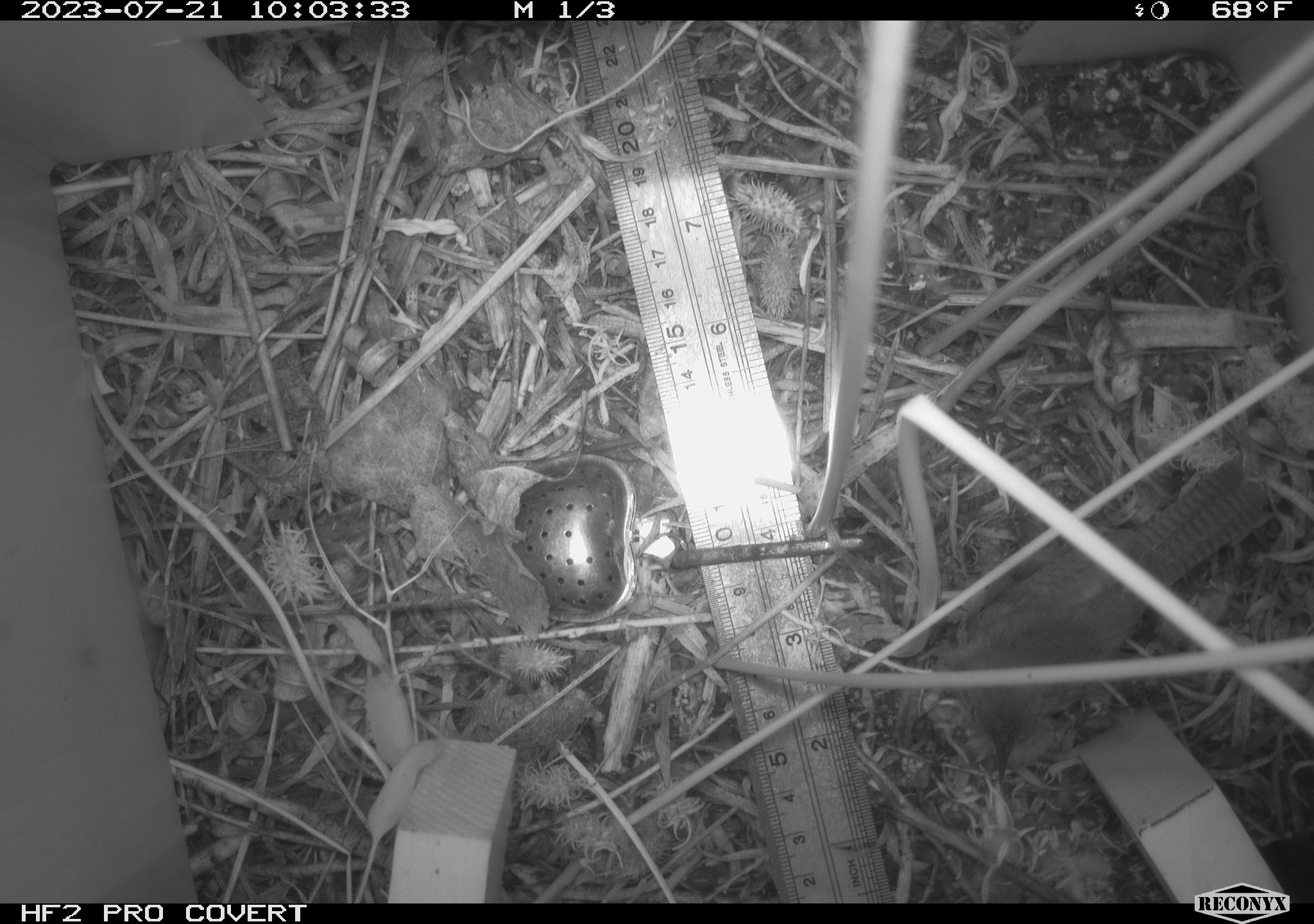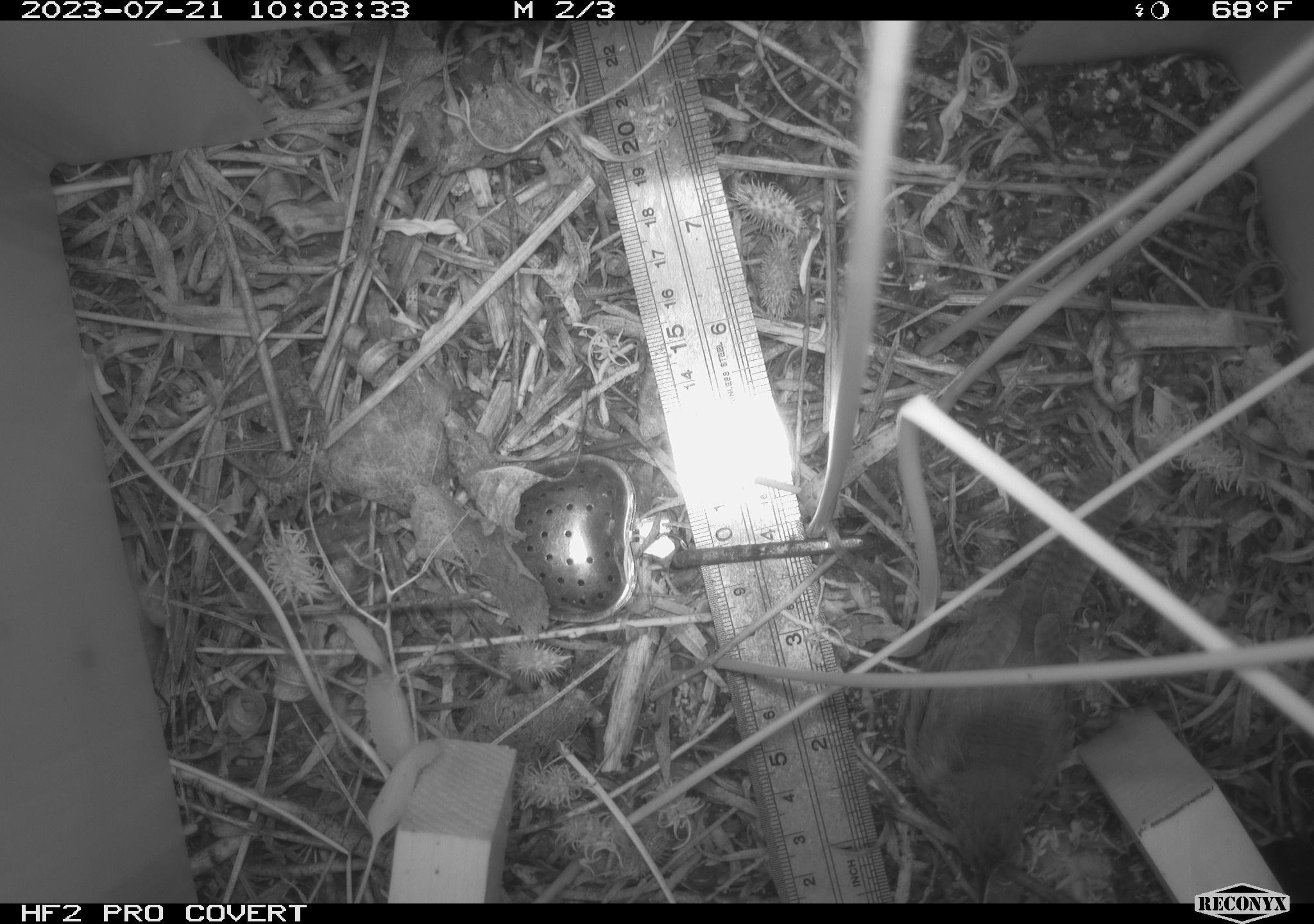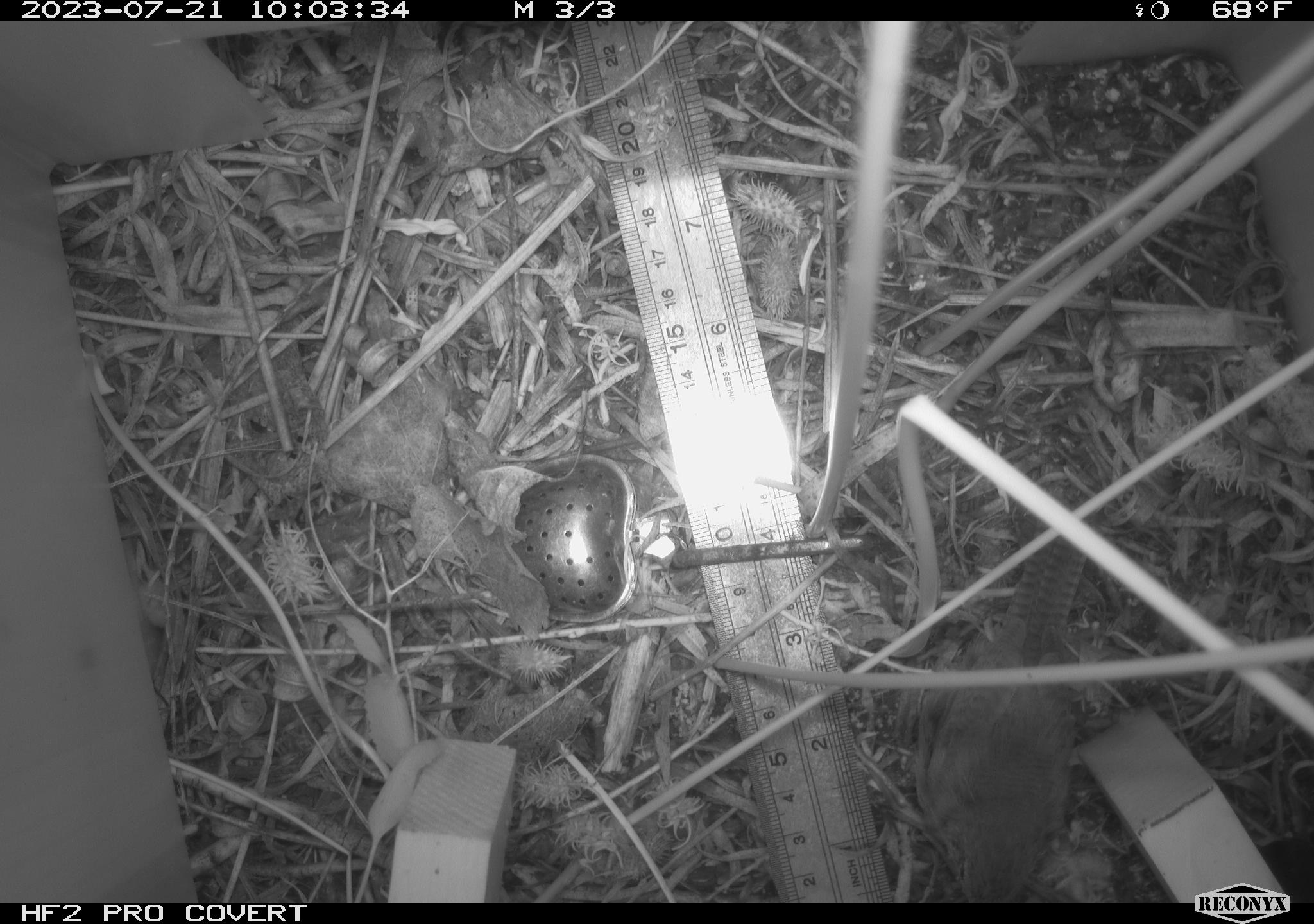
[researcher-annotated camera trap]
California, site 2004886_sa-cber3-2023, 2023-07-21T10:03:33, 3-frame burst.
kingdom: Animalia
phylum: Chordata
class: Aves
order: Passeriformes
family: Troglodytidae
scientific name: Troglodytidae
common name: wren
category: troglodytidae family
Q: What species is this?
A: Troglodytidae family (wren) (Troglodytidae).